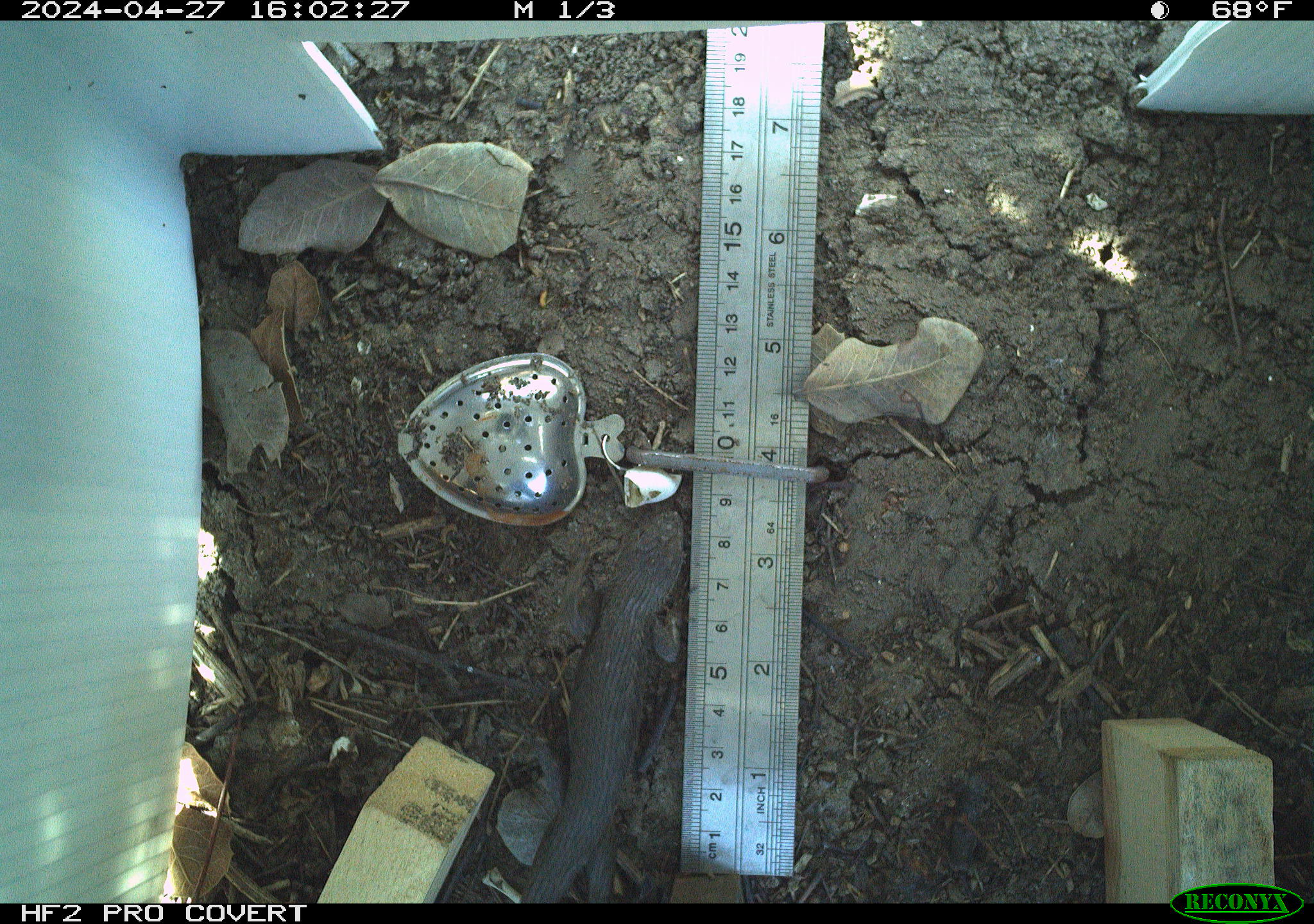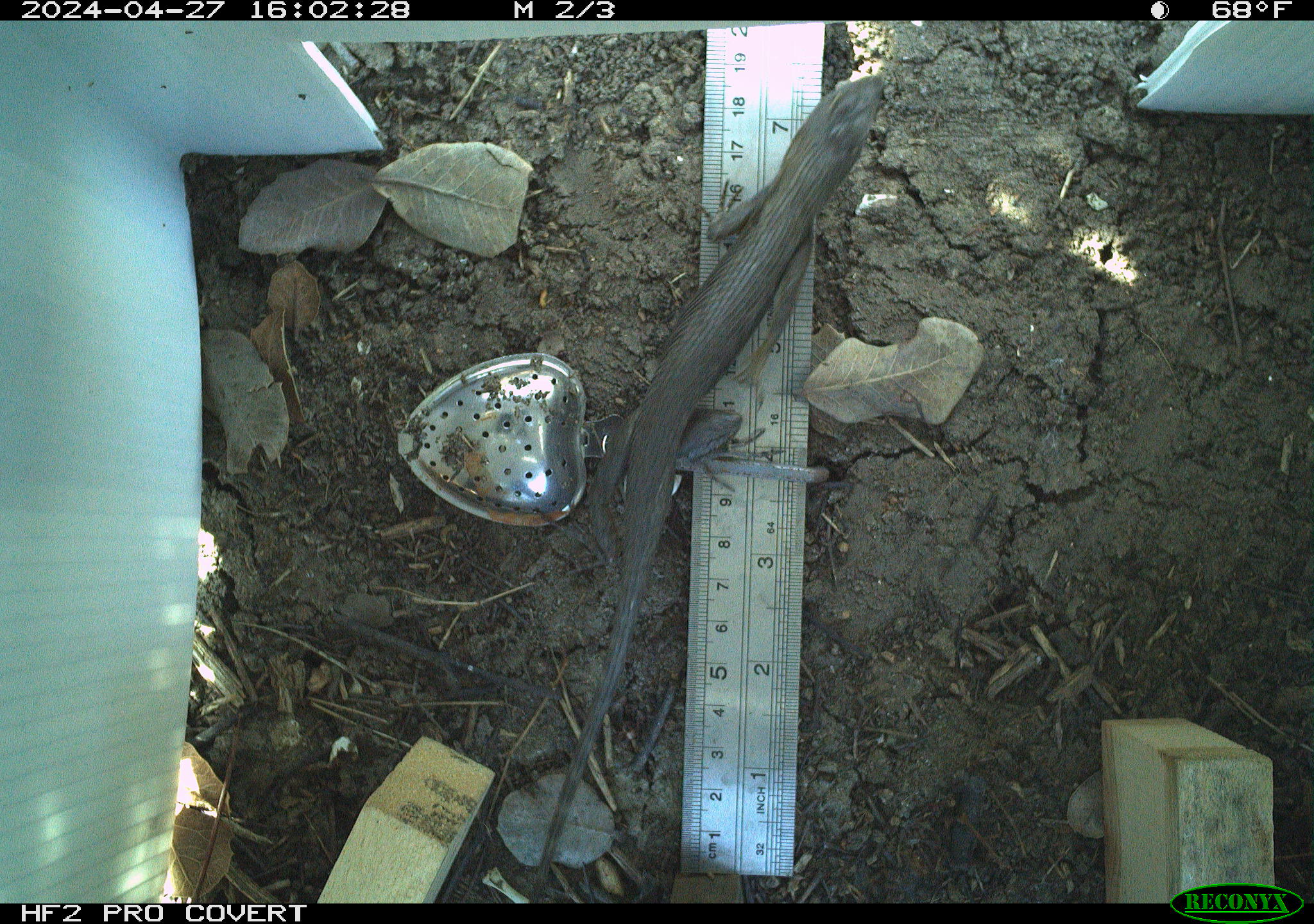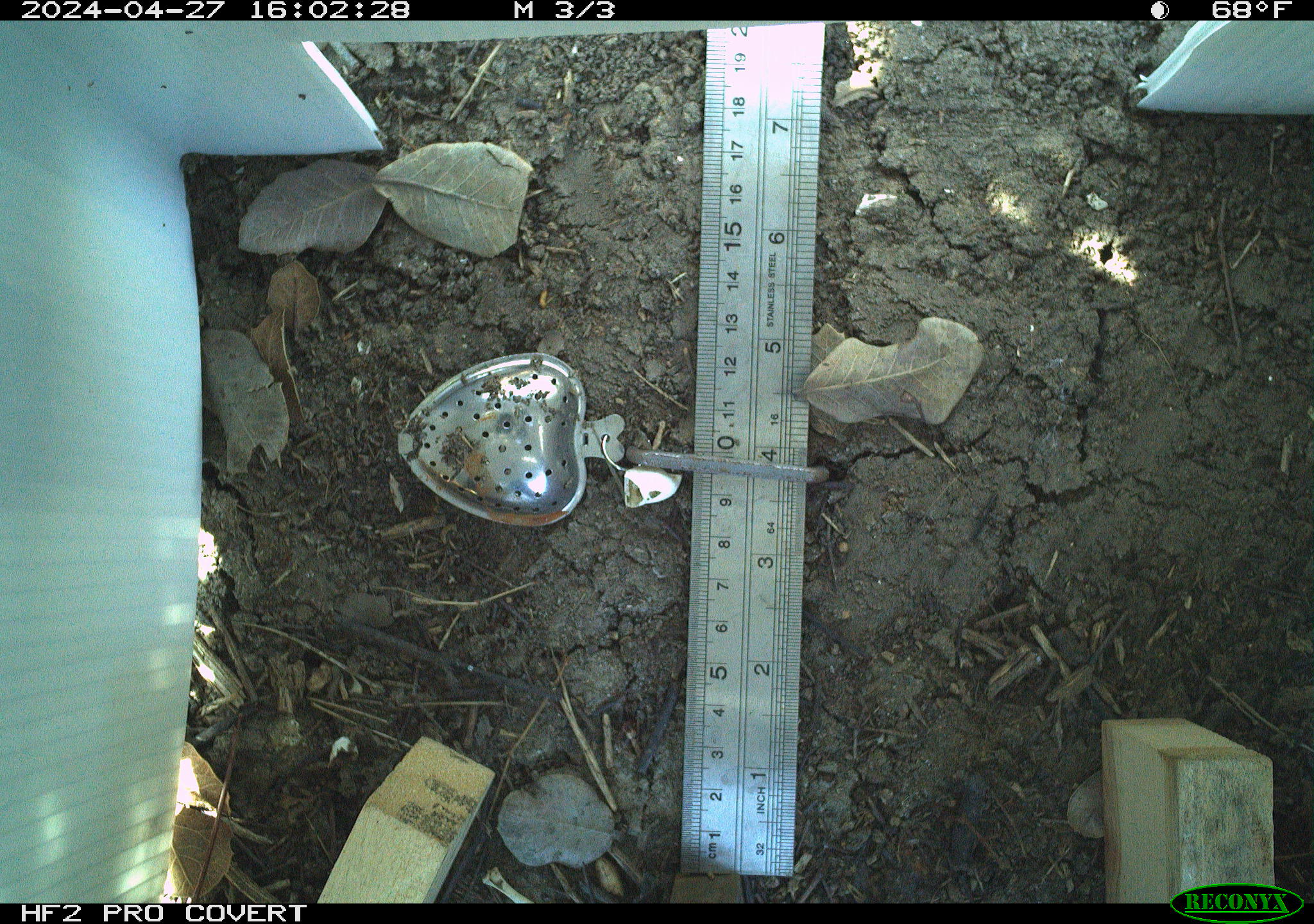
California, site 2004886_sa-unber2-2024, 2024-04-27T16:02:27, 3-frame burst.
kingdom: Animalia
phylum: Chordata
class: Reptilia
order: Squamata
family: Phrynosomatidae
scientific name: Phrynosomatidae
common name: phrynosomatid lizards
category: phrynosomatidae family